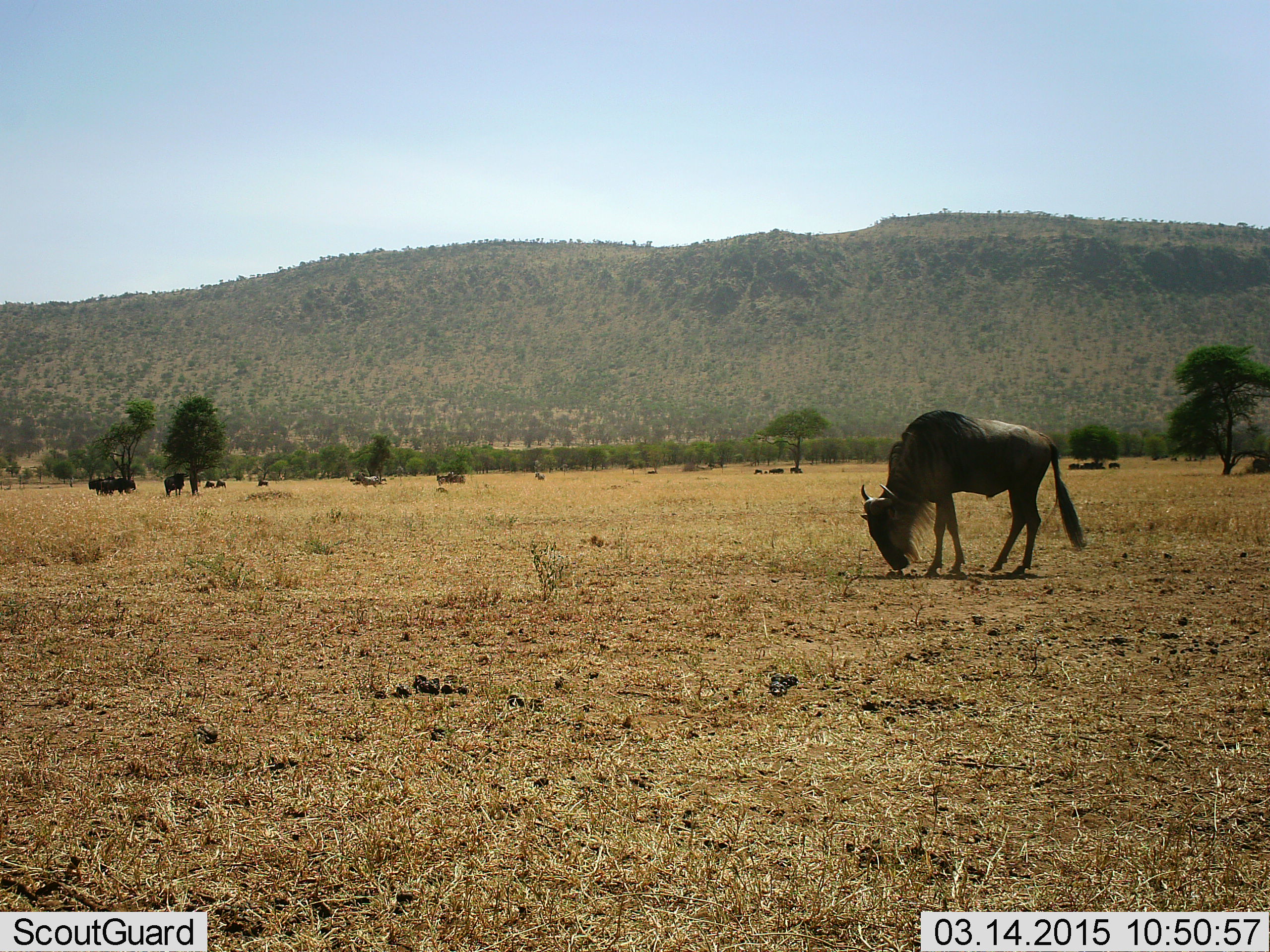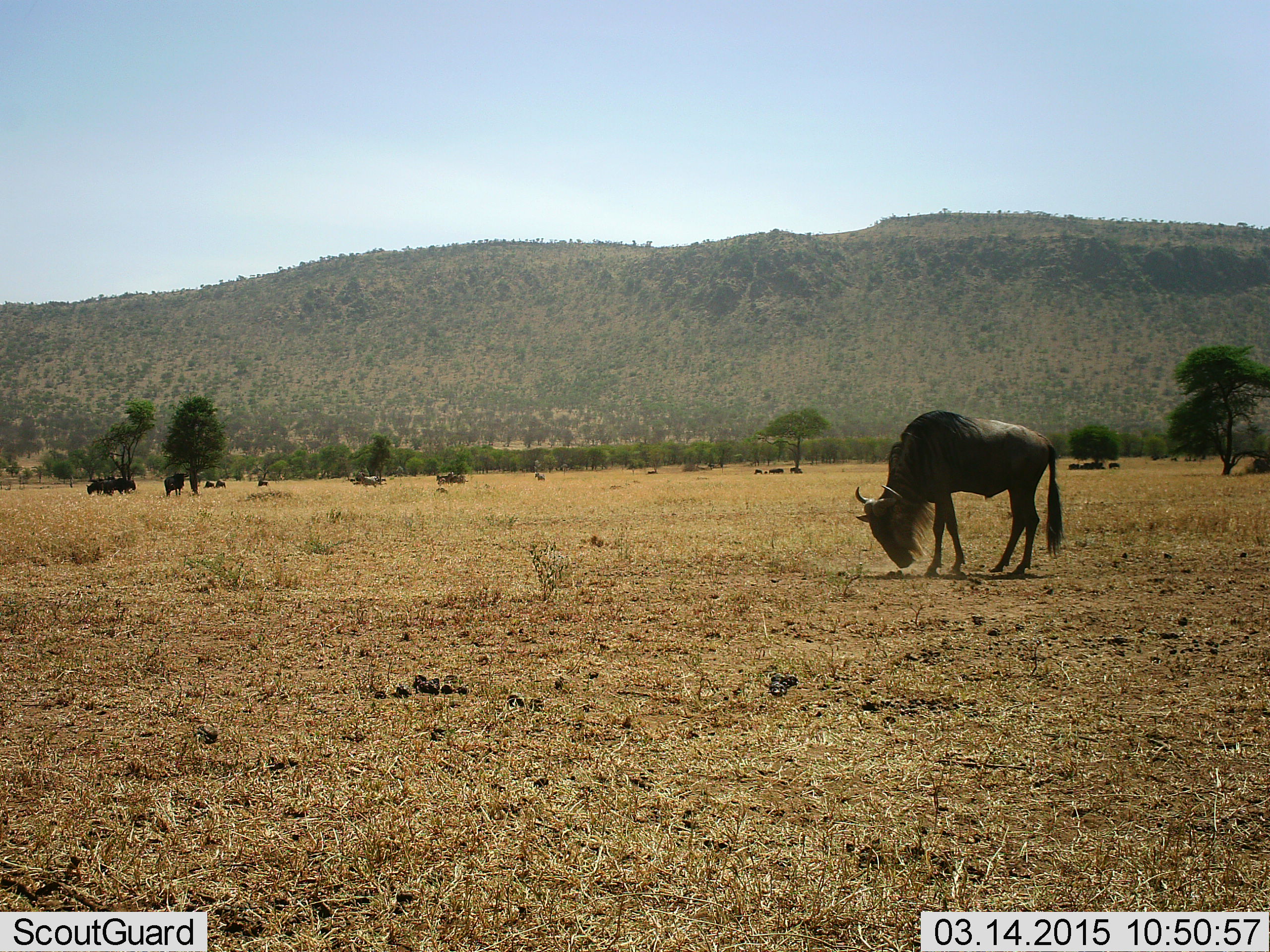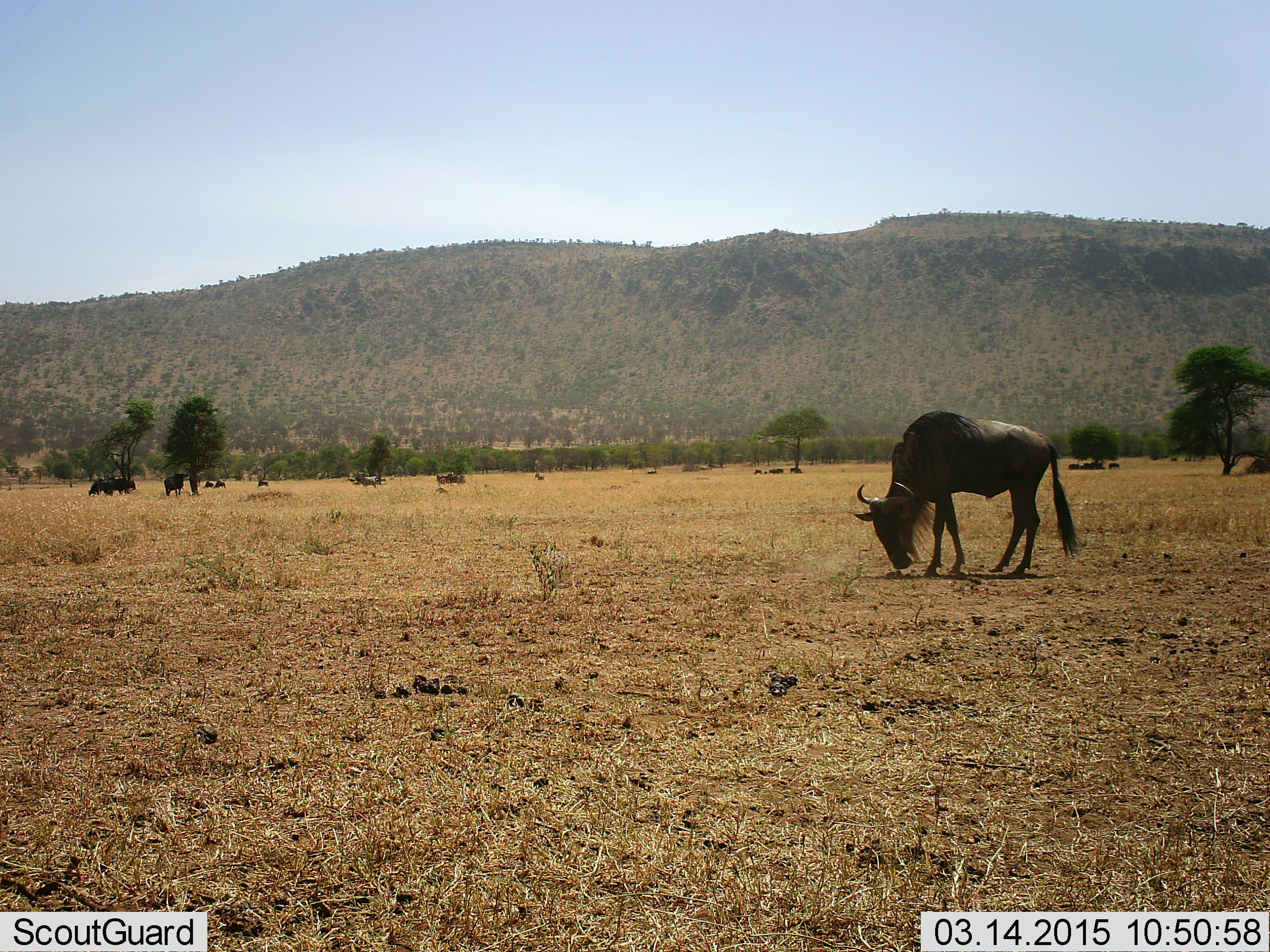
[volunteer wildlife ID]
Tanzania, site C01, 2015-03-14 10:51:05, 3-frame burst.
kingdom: Animalia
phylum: Chordata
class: Mammalia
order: Artiodactyla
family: Bovidae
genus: Connochaetes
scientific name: Connochaetes taurinus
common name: blue wildebeest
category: wildebeest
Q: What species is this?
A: Wildebeest (blue wildebeest) (Connochaetes taurinus).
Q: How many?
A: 6.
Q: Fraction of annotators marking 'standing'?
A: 91%.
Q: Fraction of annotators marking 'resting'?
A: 45%.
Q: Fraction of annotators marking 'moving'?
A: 0%.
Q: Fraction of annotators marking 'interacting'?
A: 0%.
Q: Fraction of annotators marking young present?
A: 0%.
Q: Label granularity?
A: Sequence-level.